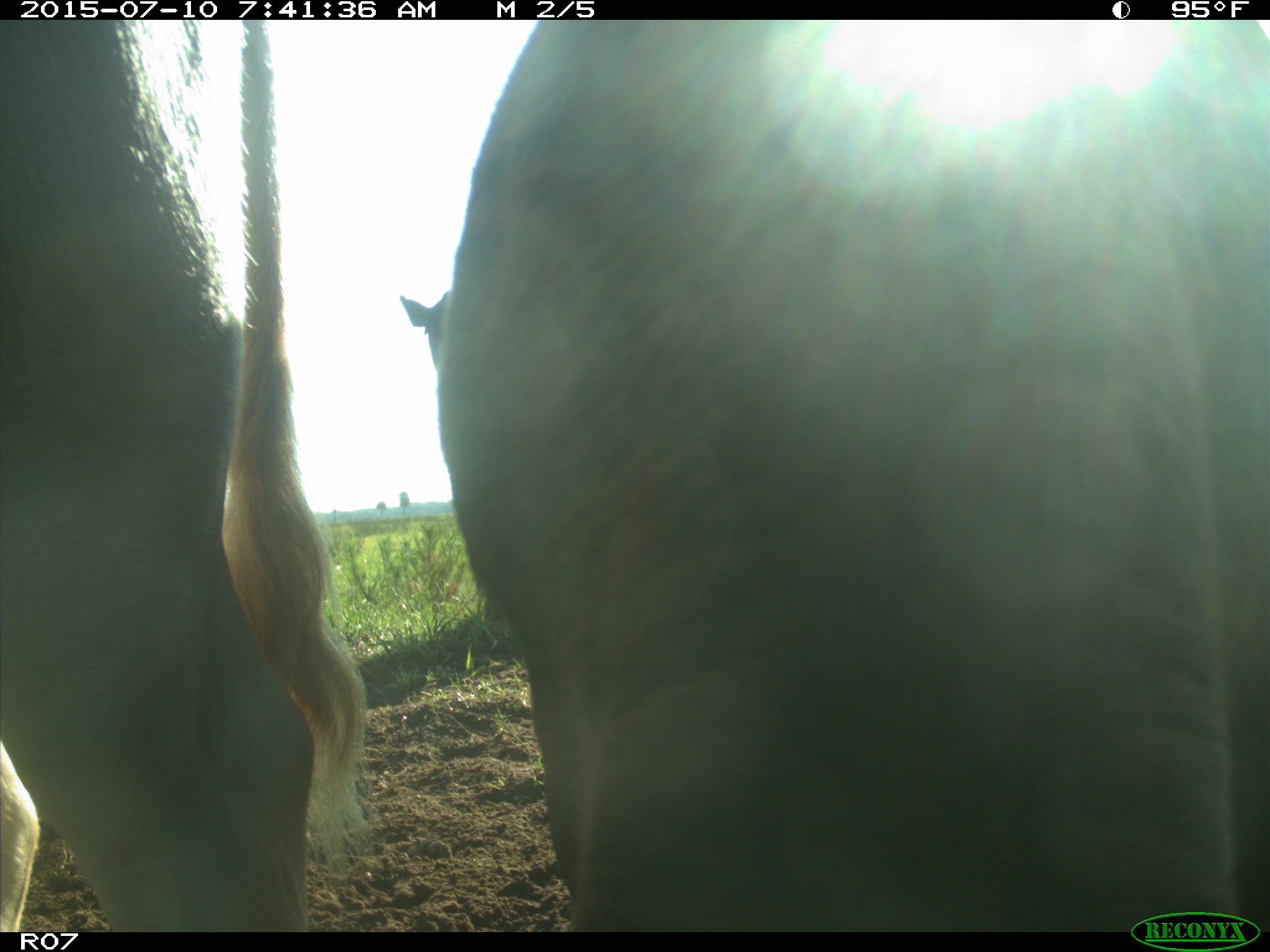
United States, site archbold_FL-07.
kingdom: Animalia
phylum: Chordata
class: Mammalia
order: Artiodactyla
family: Bovidae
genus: Bos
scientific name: Bos taurus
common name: domestic cow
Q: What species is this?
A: Bos taurus (domestic cow).